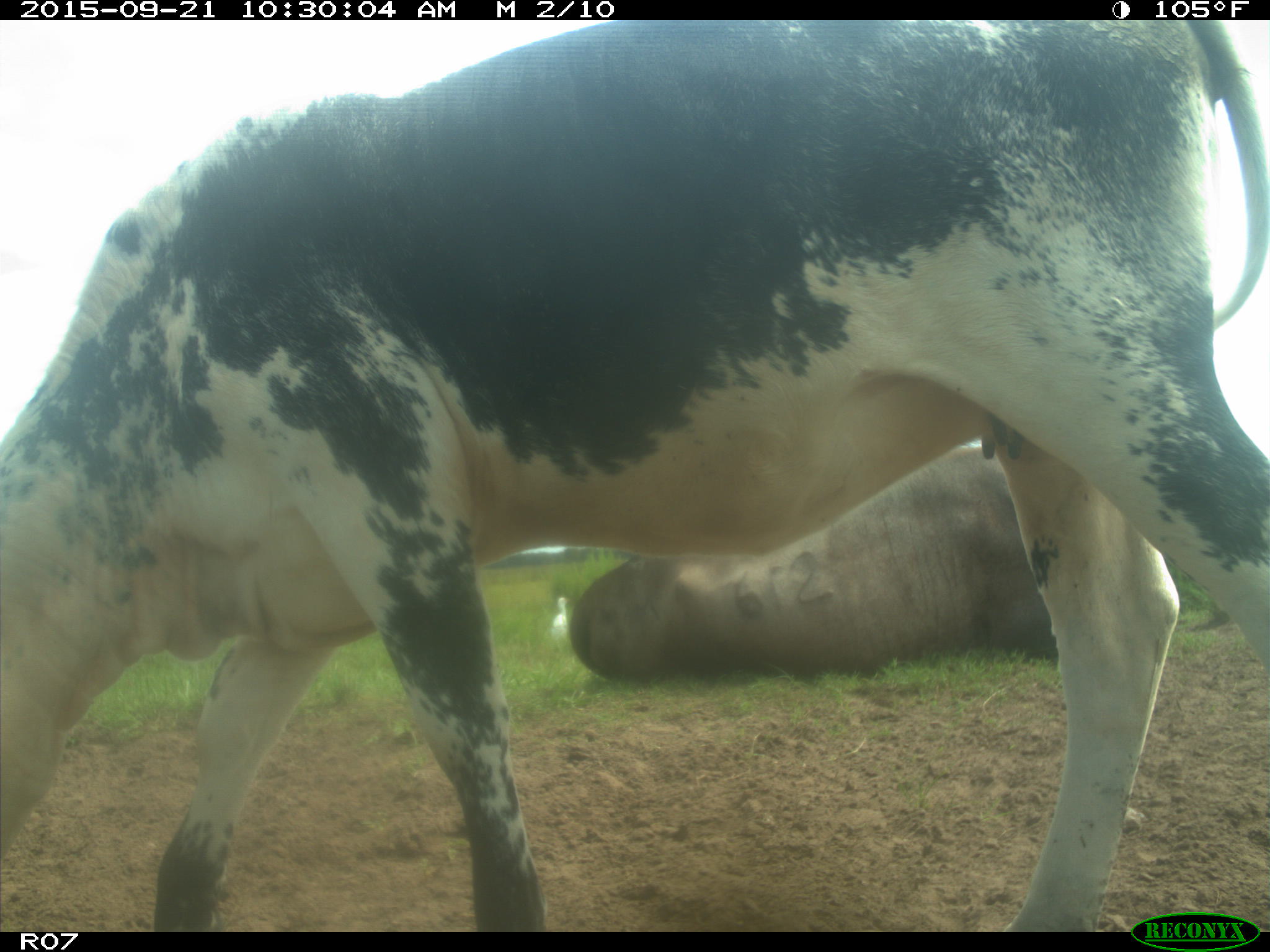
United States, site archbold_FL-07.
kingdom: Animalia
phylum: Chordata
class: Mammalia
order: Artiodactyla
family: Bovidae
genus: Bos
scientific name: Bos taurus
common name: domestic cow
Bos taurus (domestic cow).